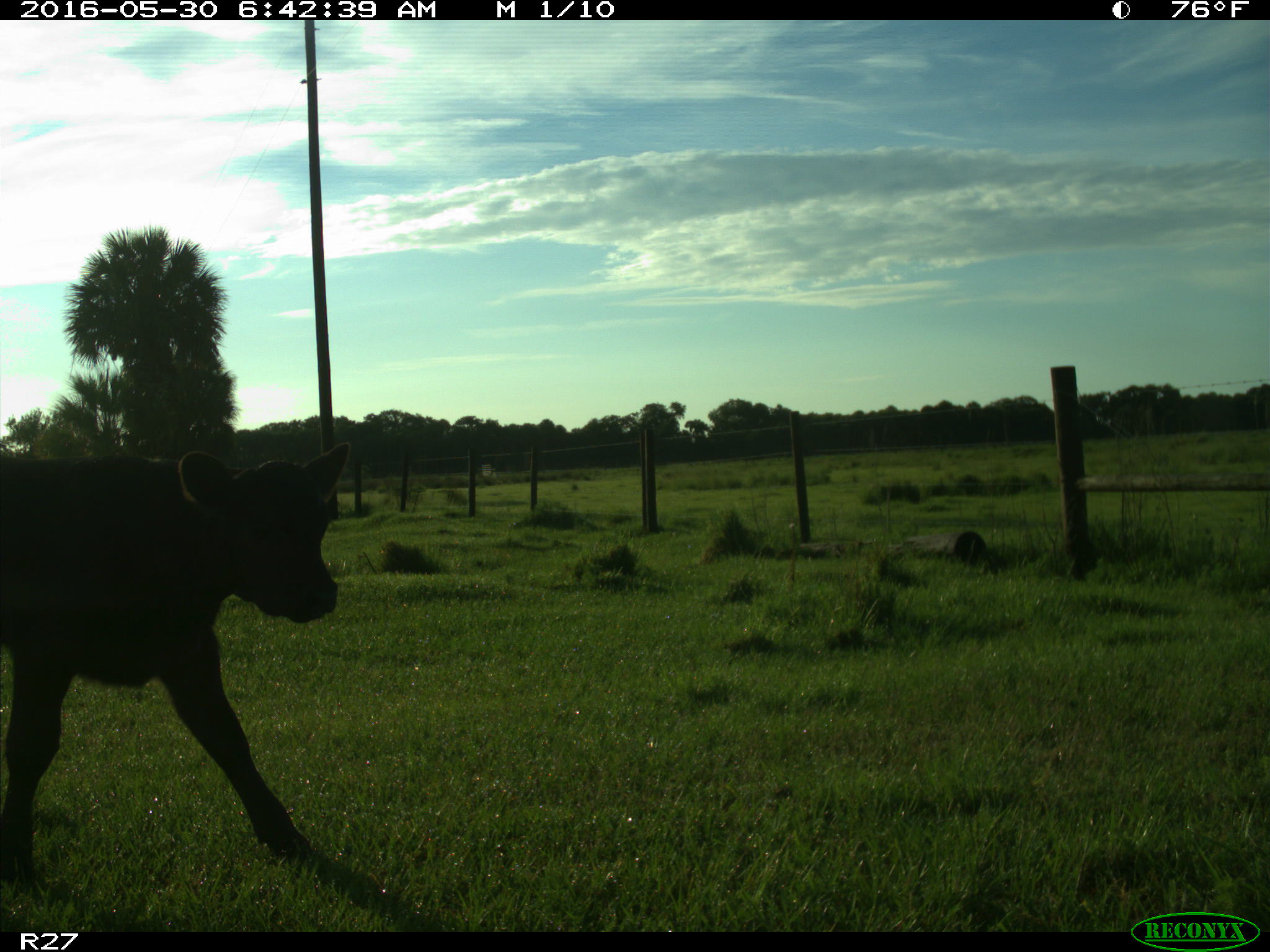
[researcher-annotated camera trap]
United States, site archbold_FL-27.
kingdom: Animalia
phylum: Chordata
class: Mammalia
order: Artiodactyla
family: Bovidae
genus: Bos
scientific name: Bos taurus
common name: domestic cow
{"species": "Bos taurus (domestic cow)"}